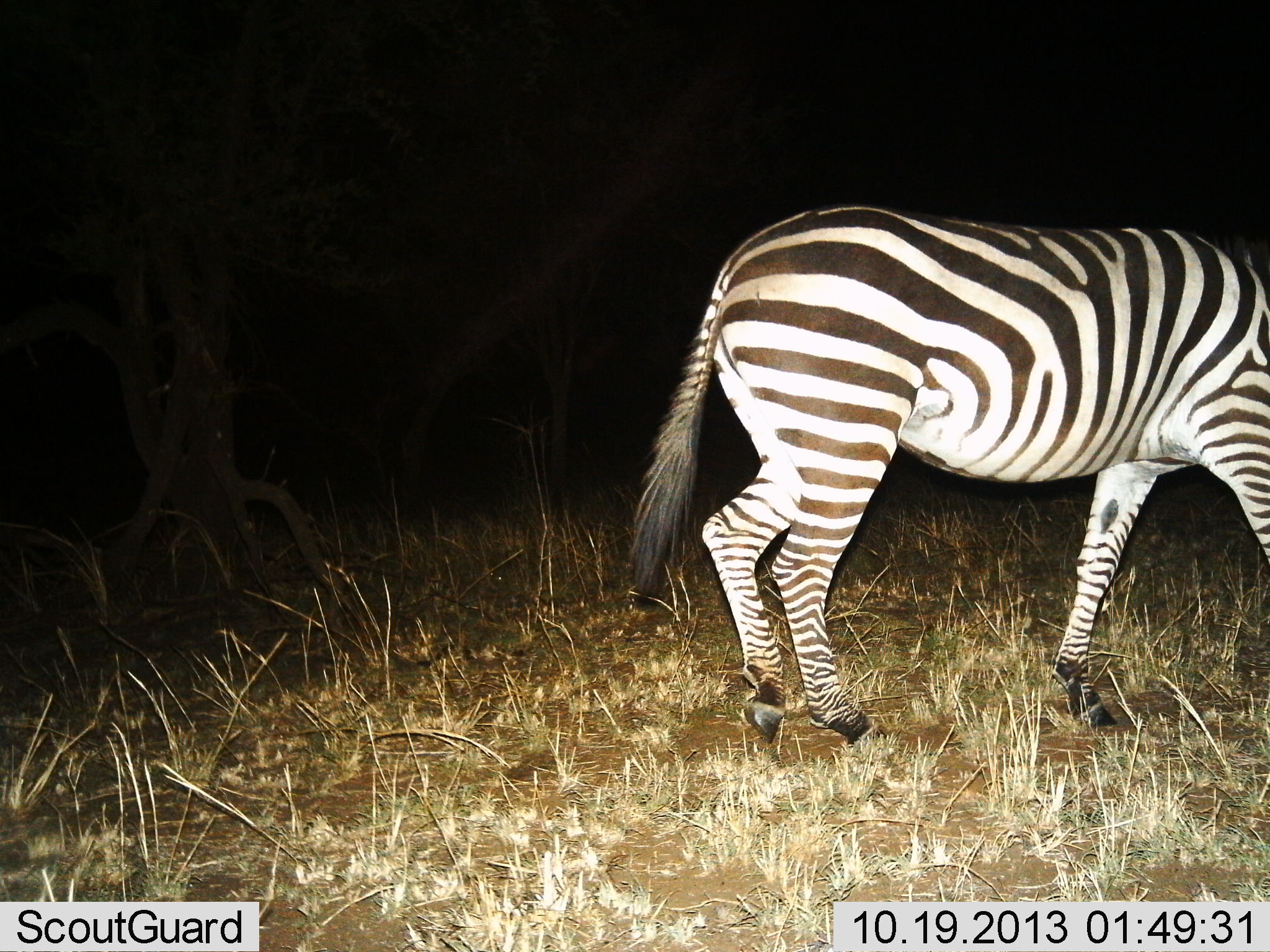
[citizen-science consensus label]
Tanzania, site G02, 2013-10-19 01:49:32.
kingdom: Animalia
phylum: Chordata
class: Mammalia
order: Perissodactyla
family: Equidae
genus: Equus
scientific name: Equus quagga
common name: plains zebra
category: zebra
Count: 1.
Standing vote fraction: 20%.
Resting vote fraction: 0%.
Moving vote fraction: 70%.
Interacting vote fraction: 0%.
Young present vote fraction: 0%.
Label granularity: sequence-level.